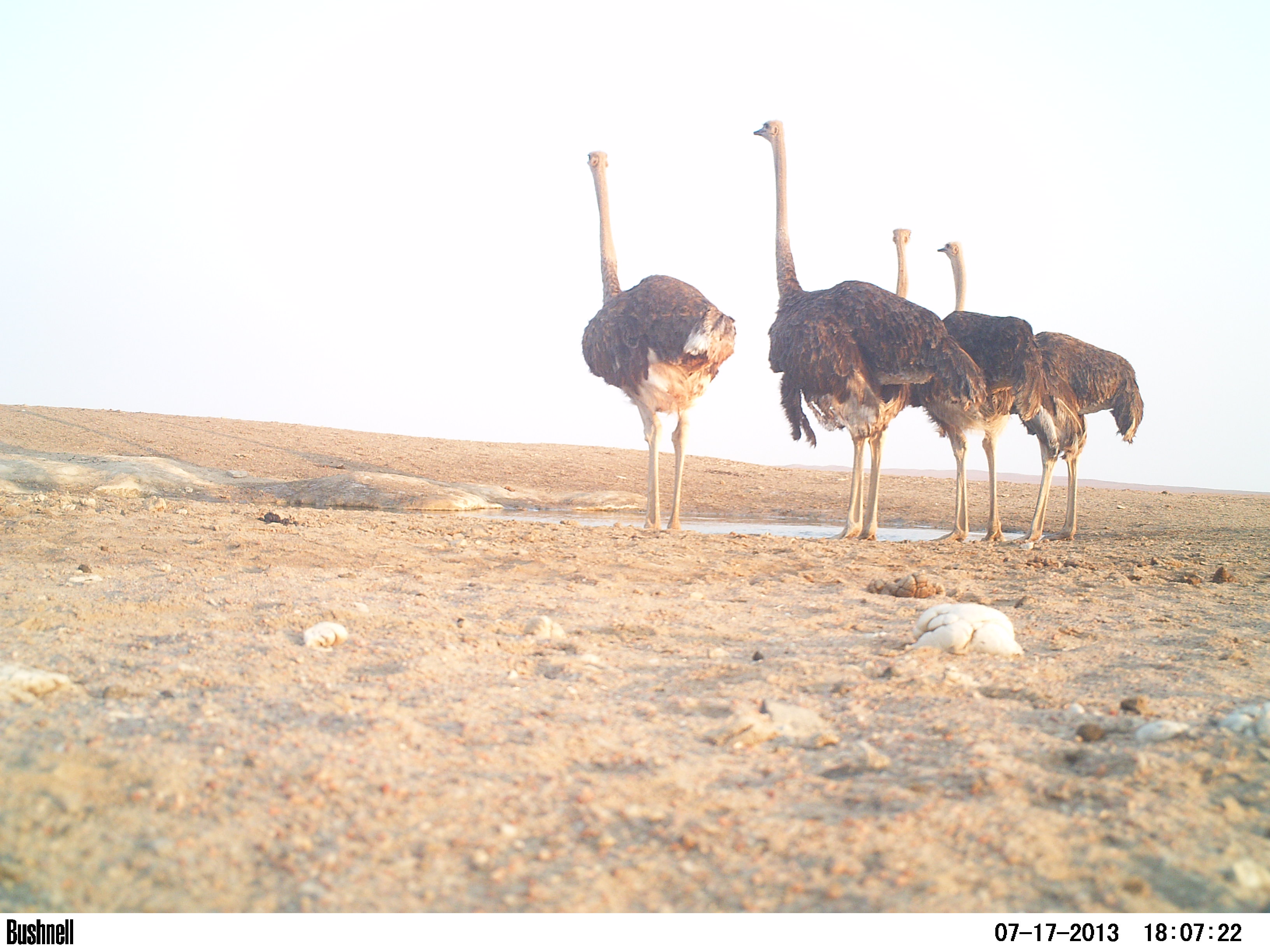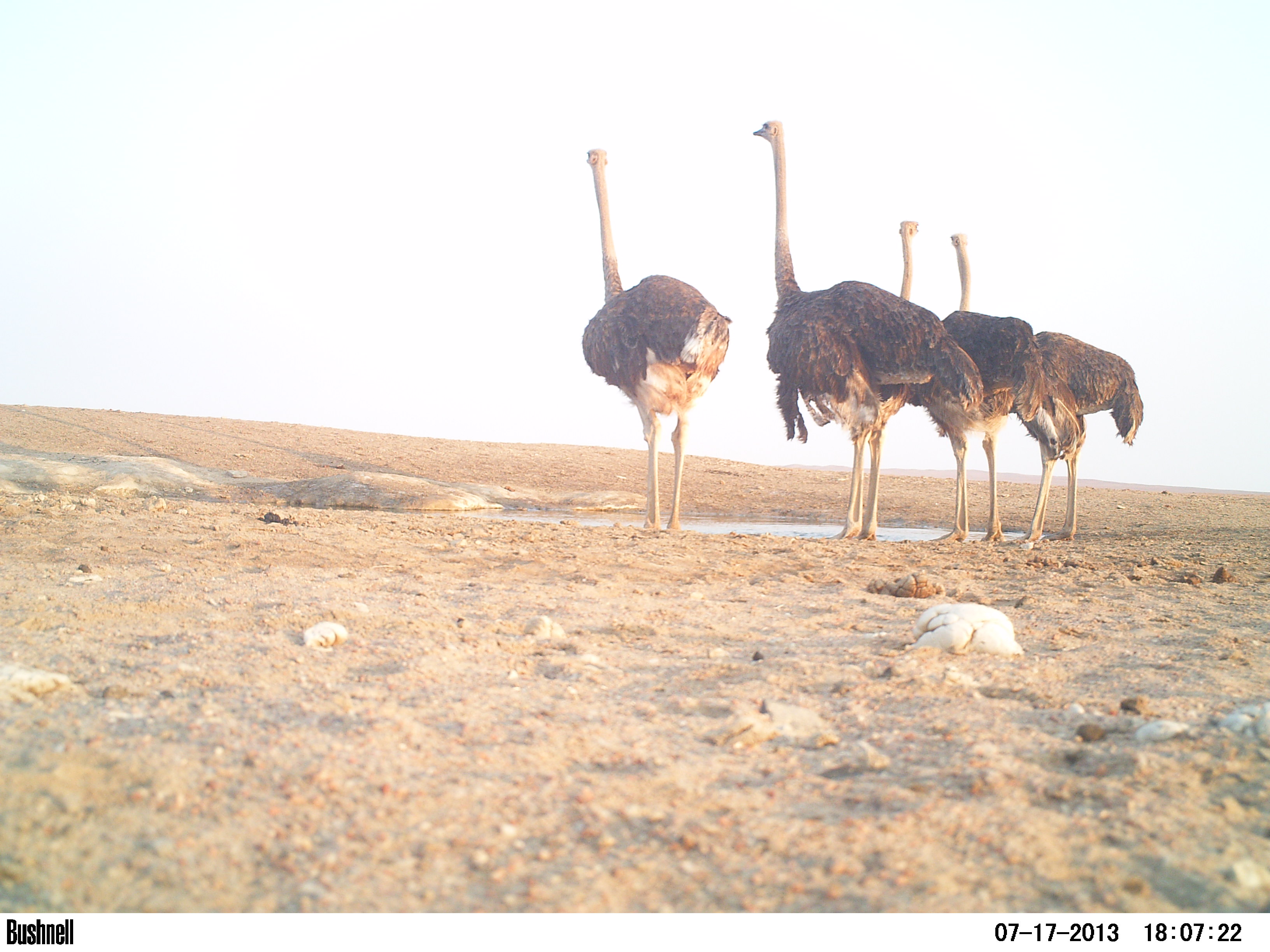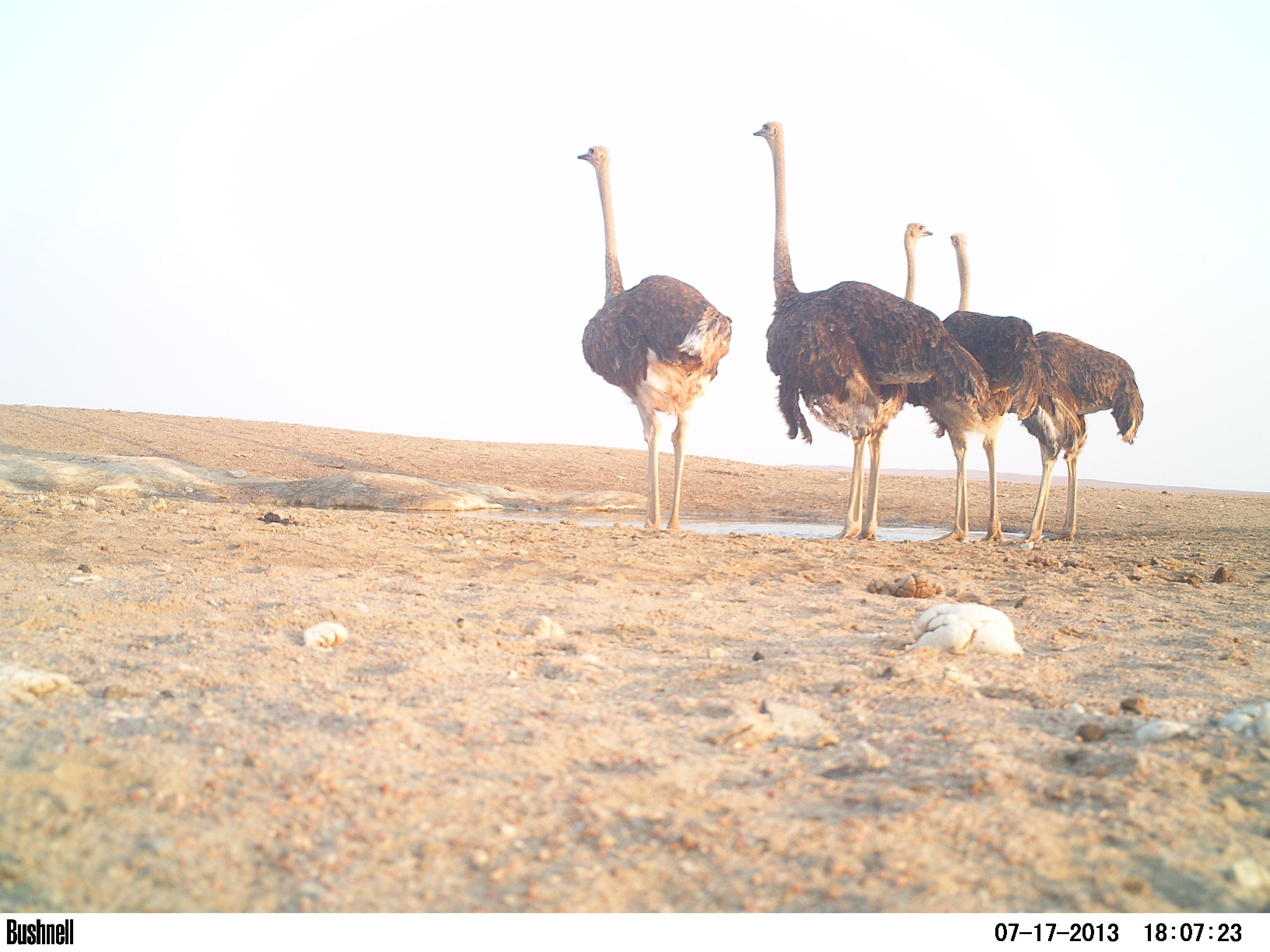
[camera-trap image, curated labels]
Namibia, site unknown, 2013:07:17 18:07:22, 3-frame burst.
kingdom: Animalia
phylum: Chordata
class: Aves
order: Struthioniformes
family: Struthionidae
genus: Struthio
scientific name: Struthio camelus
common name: common ostrich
Struthio camelus (common ostrich).